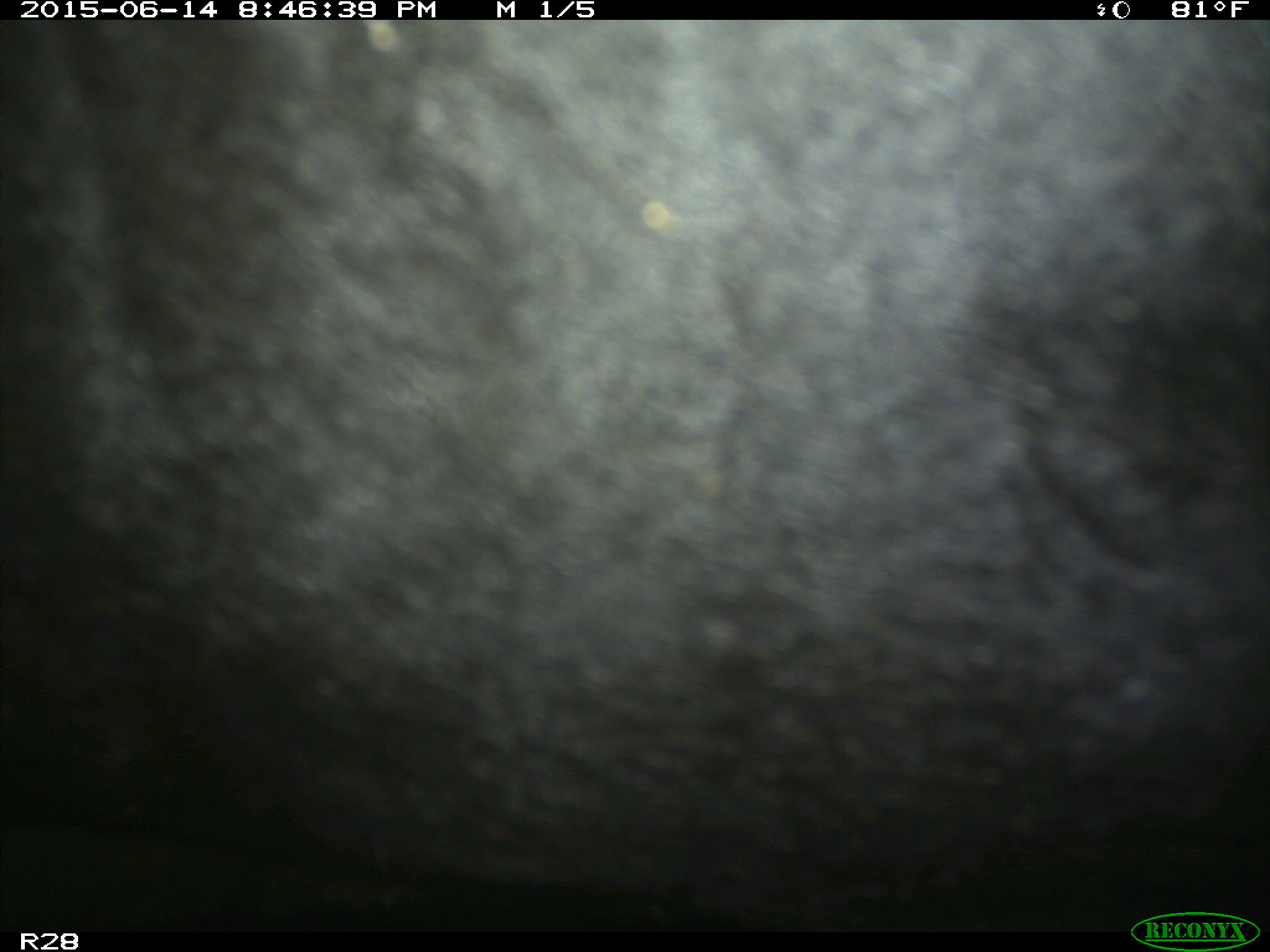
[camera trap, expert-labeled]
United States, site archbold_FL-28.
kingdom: Animalia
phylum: Chordata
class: Mammalia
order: Artiodactyla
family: Bovidae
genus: Bos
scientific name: Bos taurus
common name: domestic cow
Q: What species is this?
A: Bos taurus (domestic cow).